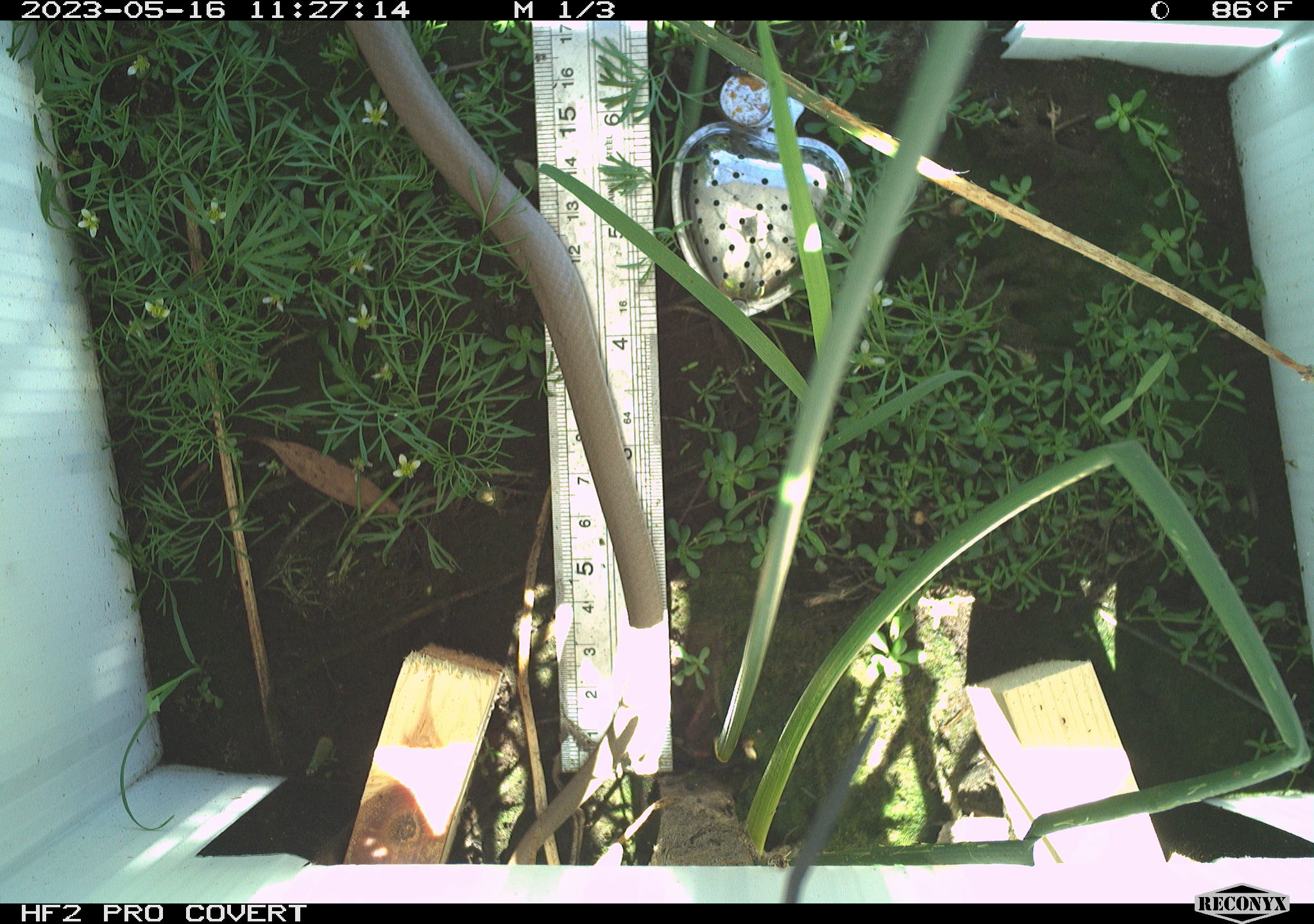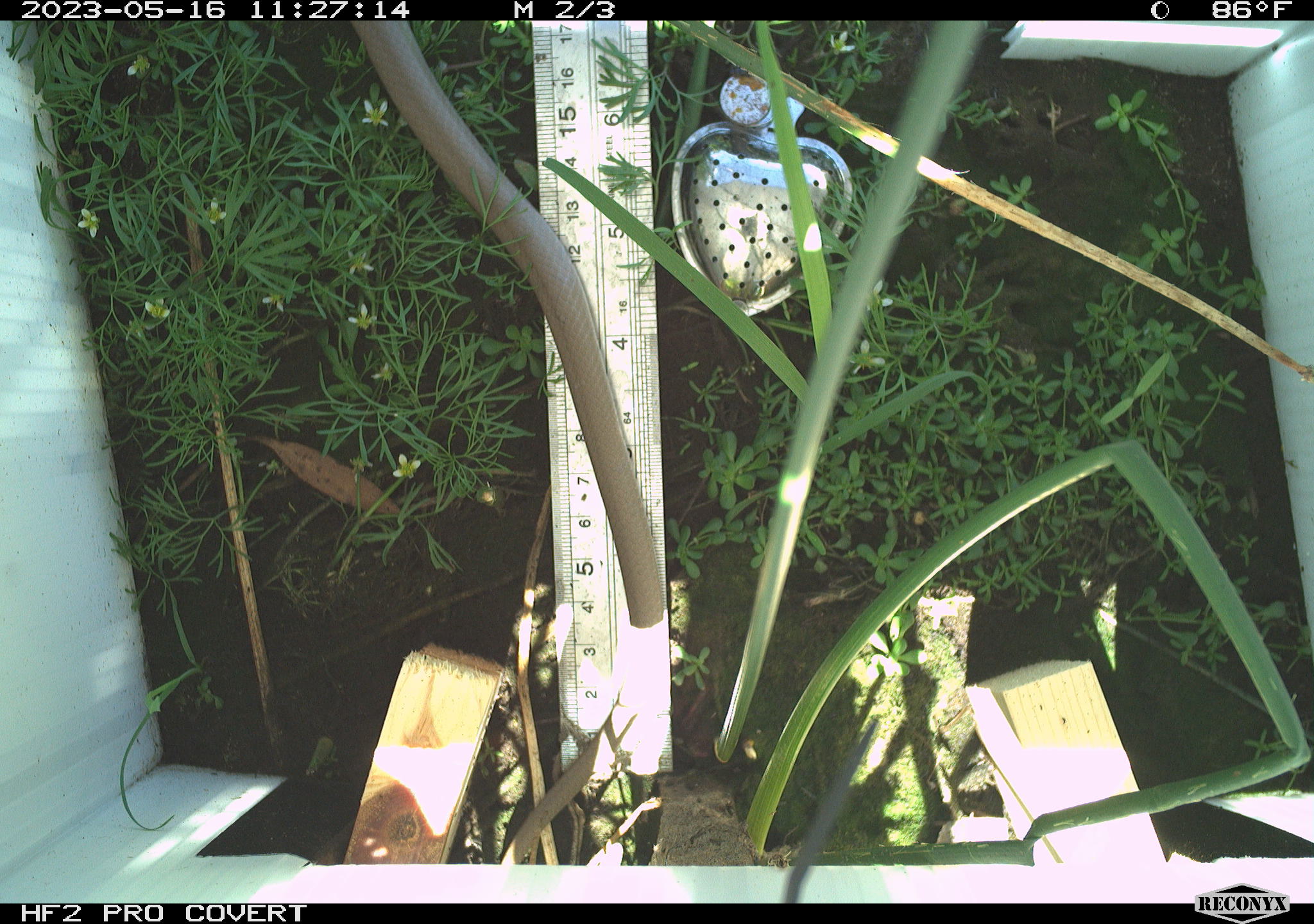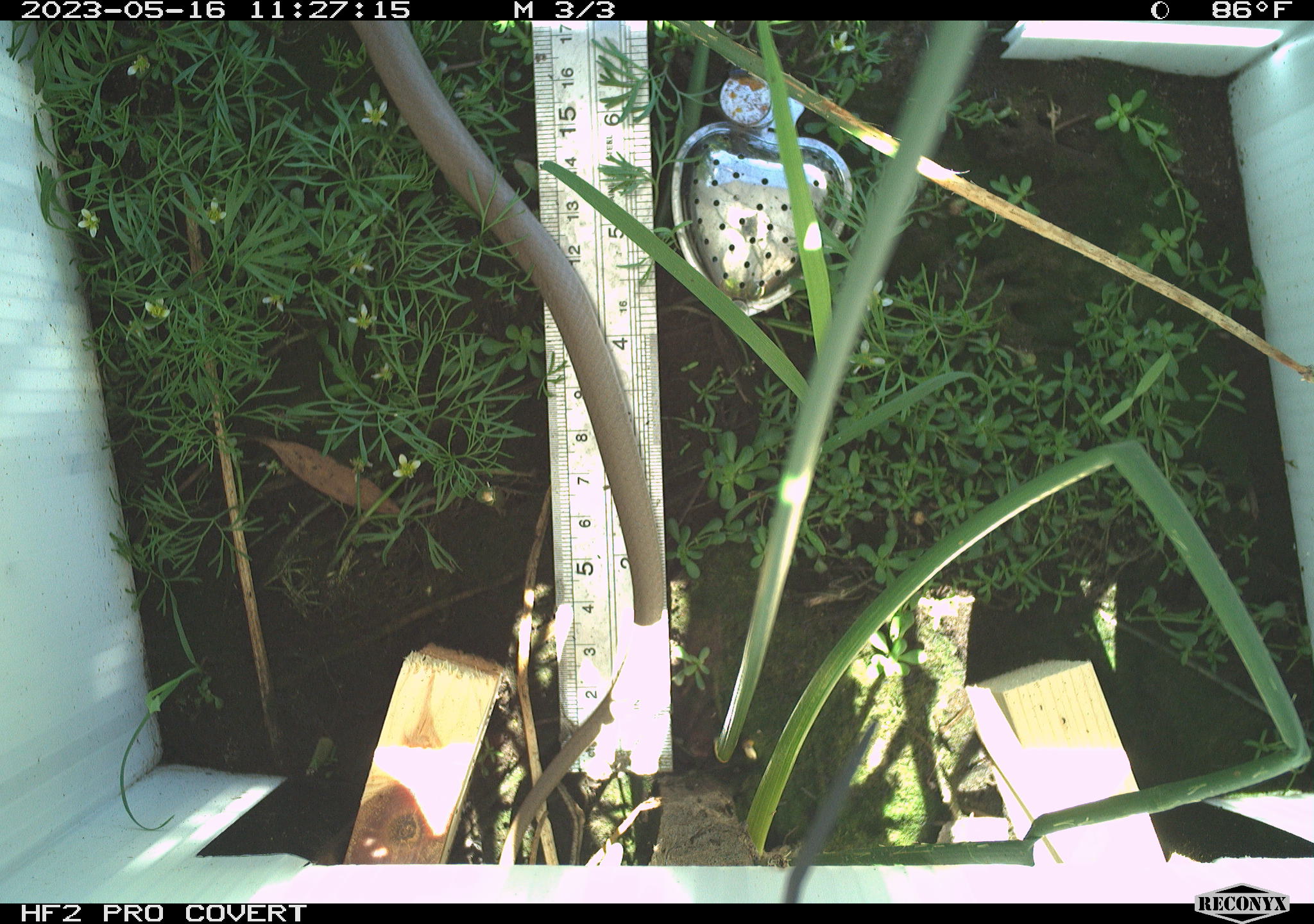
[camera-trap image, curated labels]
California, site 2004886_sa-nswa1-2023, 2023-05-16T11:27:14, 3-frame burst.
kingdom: Animalia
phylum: Chordata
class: Reptilia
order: Squamata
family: Colubridae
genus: Coluber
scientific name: Coluber constrictor mormon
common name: western yellow-bellied racer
Western yellow-bellied racer (Coluber constrictor mormon).